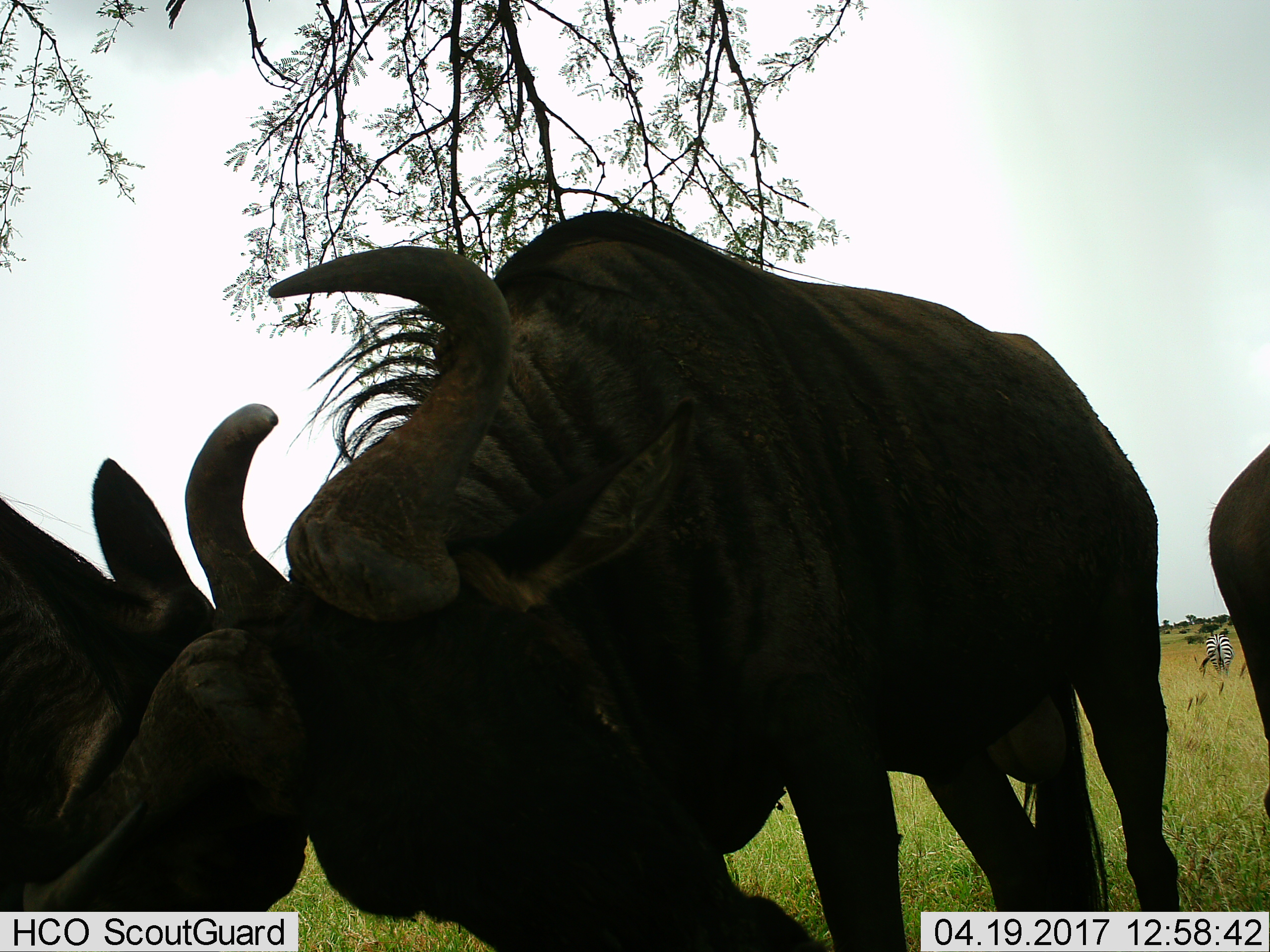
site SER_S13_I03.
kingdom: Animalia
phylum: Chordata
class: Mammalia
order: Artiodactyla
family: Bovidae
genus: Connochaetes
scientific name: Connochaetes taurinus taurinus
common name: blue wildebeest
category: wildebeestblue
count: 3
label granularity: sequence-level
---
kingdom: Animalia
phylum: Chordata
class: Mammalia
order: Perissodactyla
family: Equidae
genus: Equus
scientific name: Equus quagga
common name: plains zebra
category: zebraplains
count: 1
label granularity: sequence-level